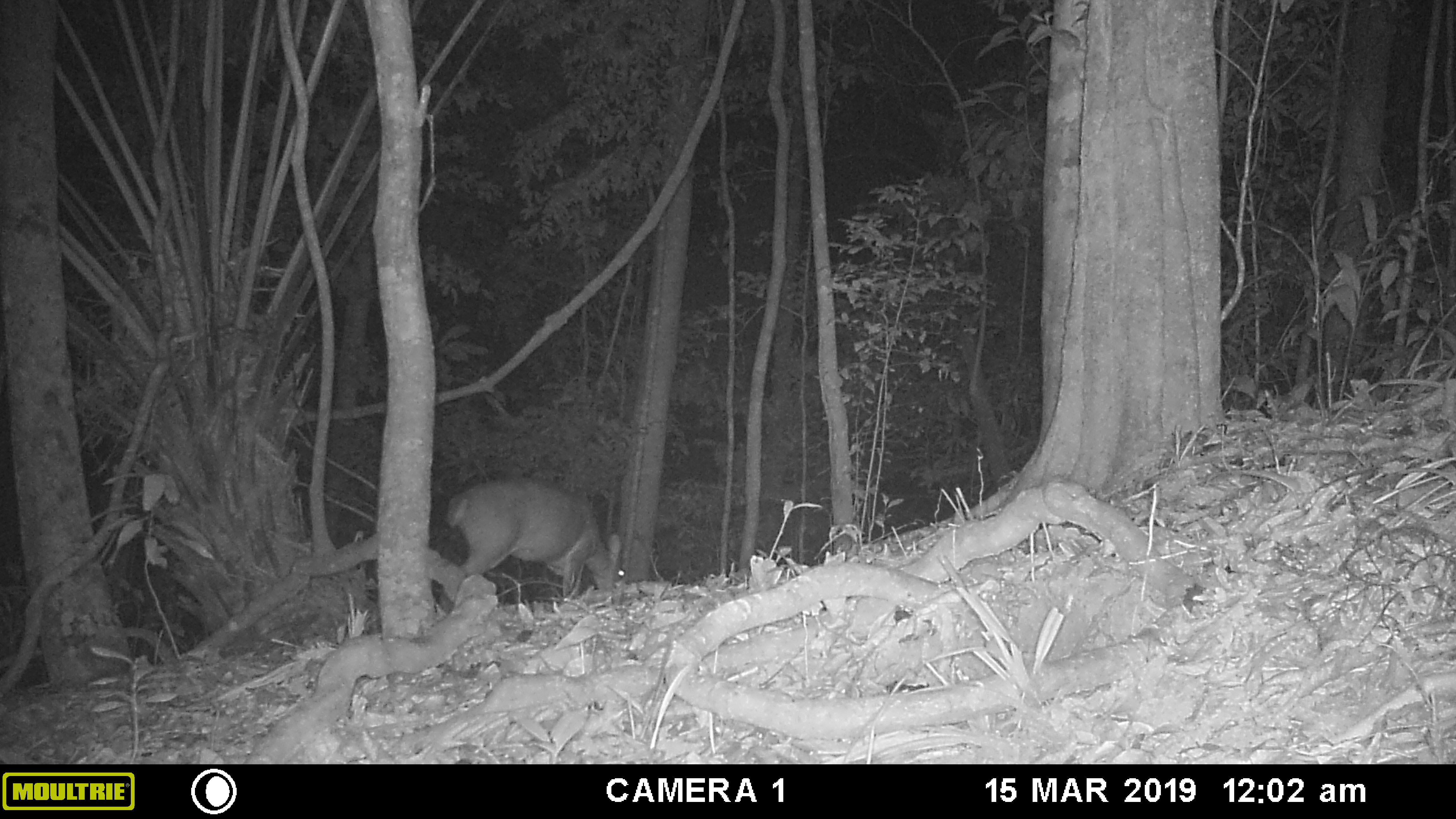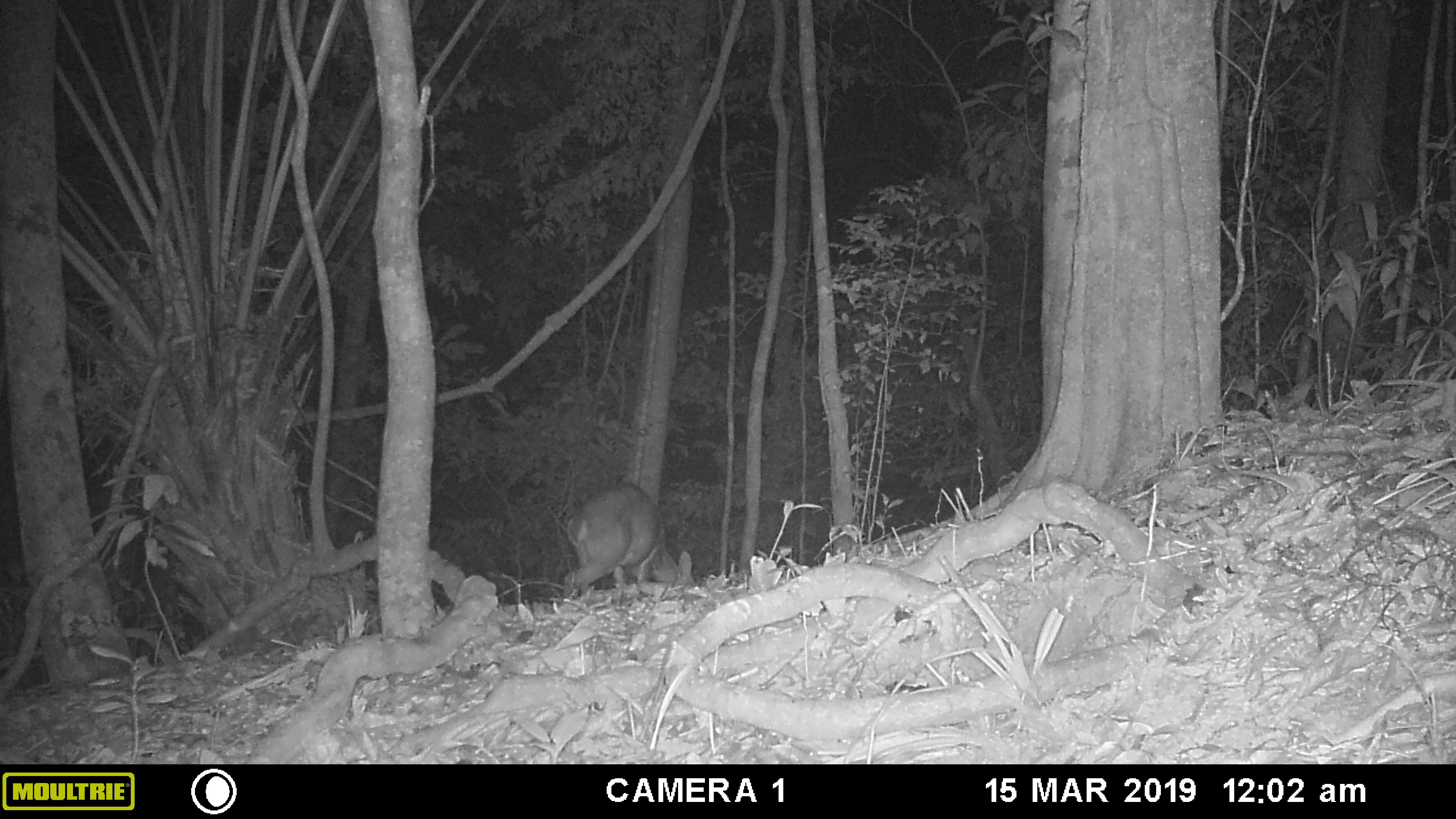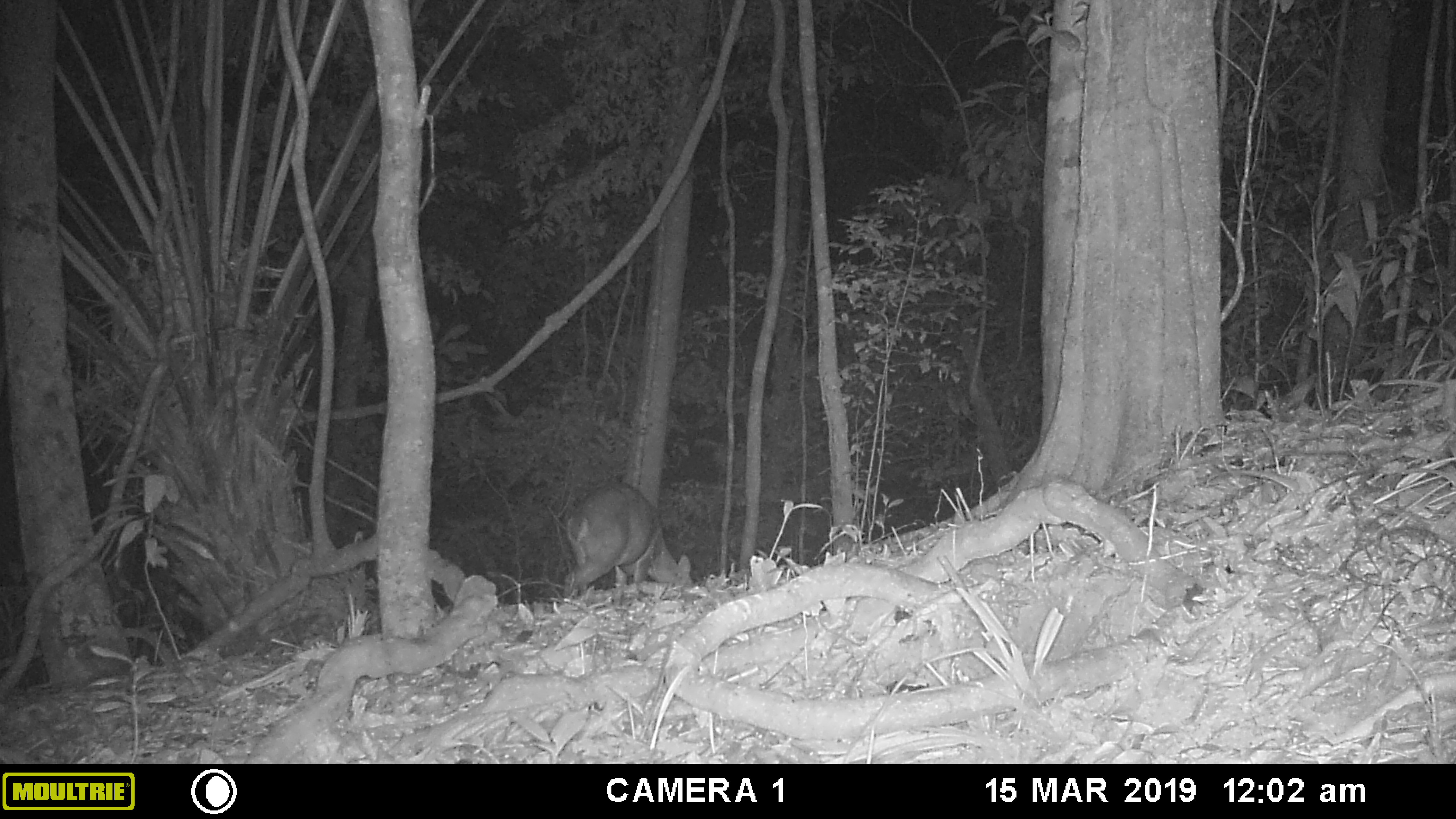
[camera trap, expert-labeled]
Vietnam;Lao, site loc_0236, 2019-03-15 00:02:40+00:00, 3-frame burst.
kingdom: Animalia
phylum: Chordata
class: Mammalia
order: Artiodactyla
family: Cervidae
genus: Muntiacus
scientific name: Muntiacus vuquangensis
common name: large-antlered muntjac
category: large antlered muntjac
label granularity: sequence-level